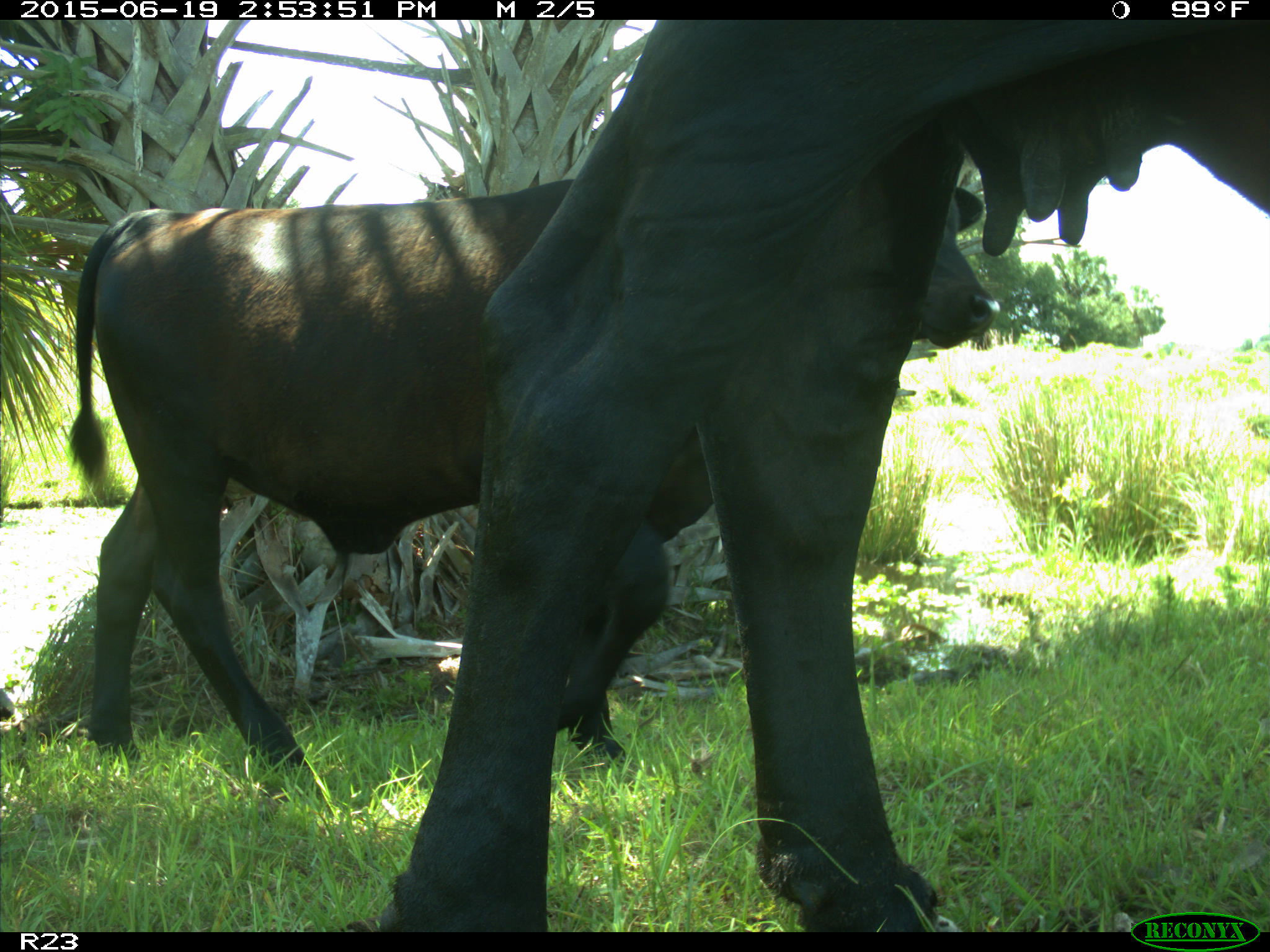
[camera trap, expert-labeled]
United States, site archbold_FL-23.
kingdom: Animalia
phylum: Chordata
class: Mammalia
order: Artiodactyla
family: Bovidae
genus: Bos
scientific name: Bos taurus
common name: domestic cow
Bos taurus (domestic cow).